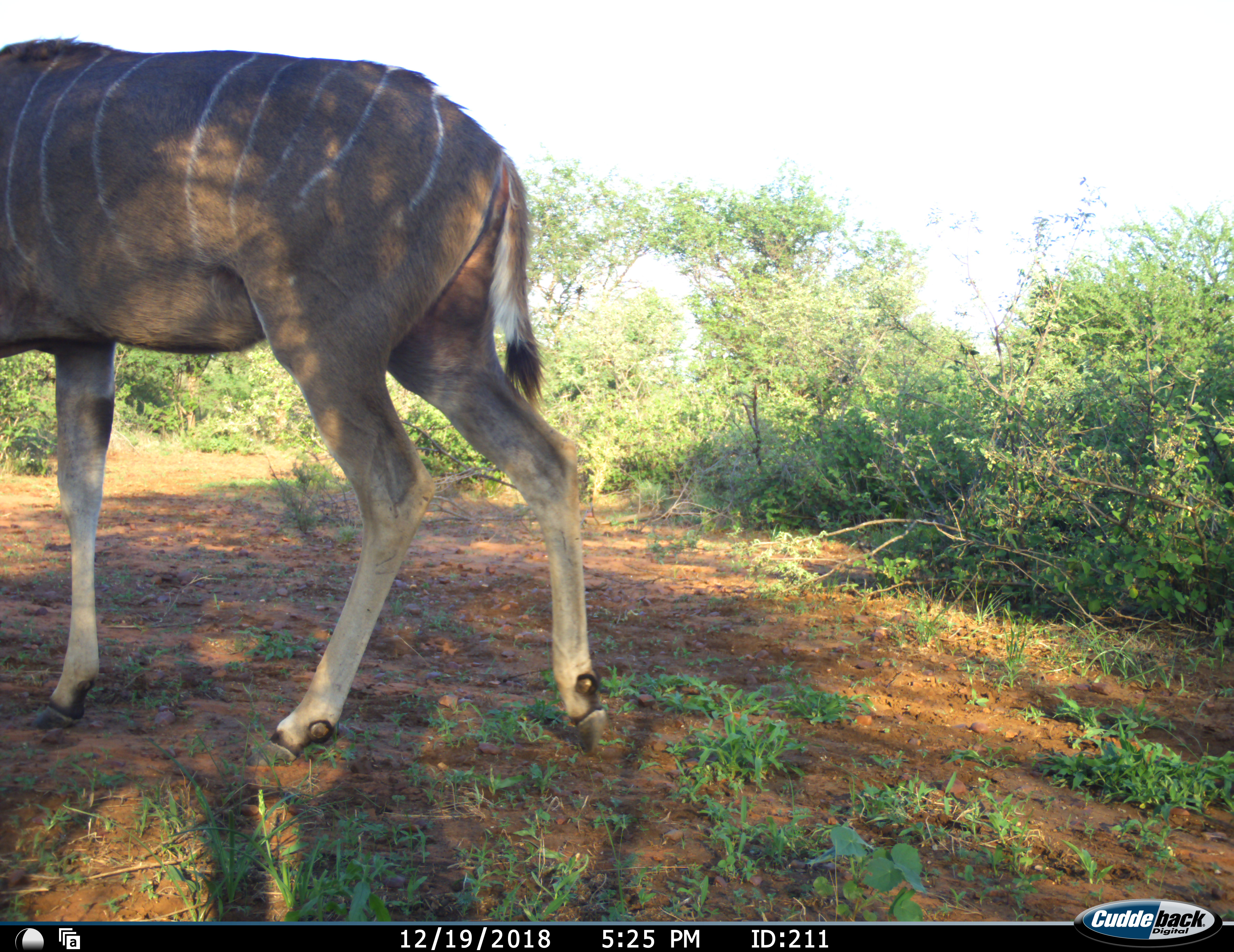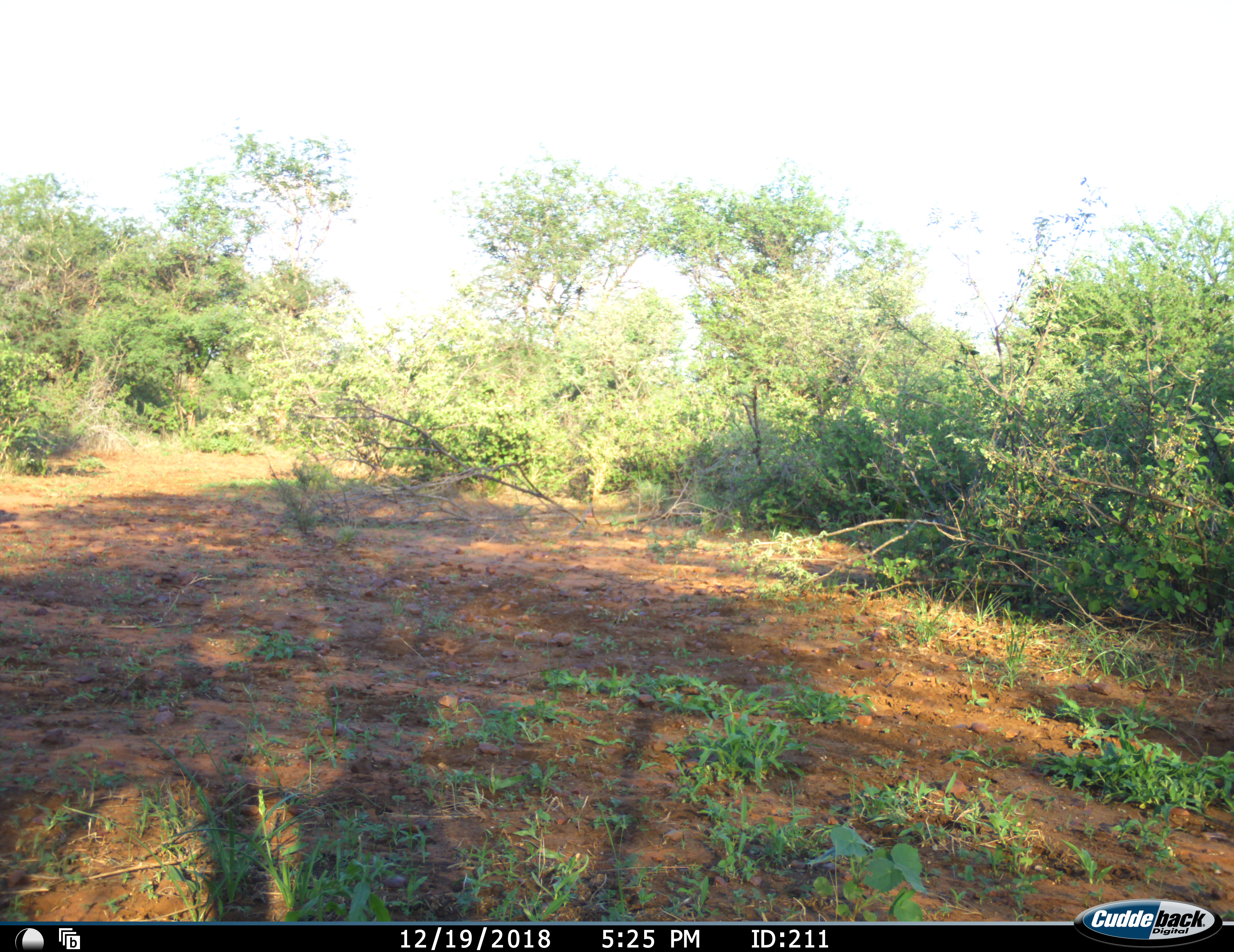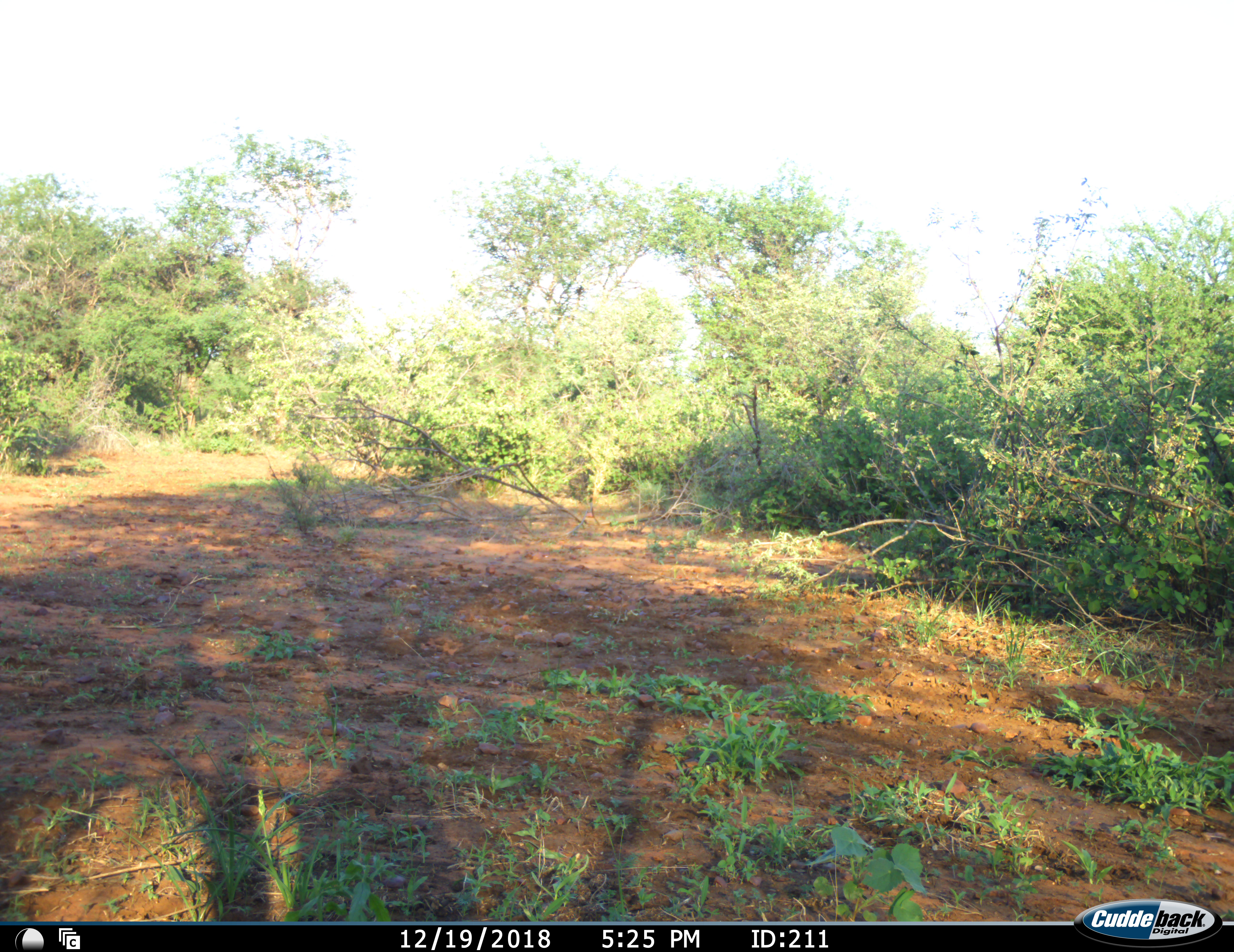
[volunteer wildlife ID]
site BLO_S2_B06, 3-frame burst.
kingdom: Animalia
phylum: Chordata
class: Mammalia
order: Artiodactyla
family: Bovidae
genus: Tragelaphus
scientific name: Tragelaphus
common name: kudu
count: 1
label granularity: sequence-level